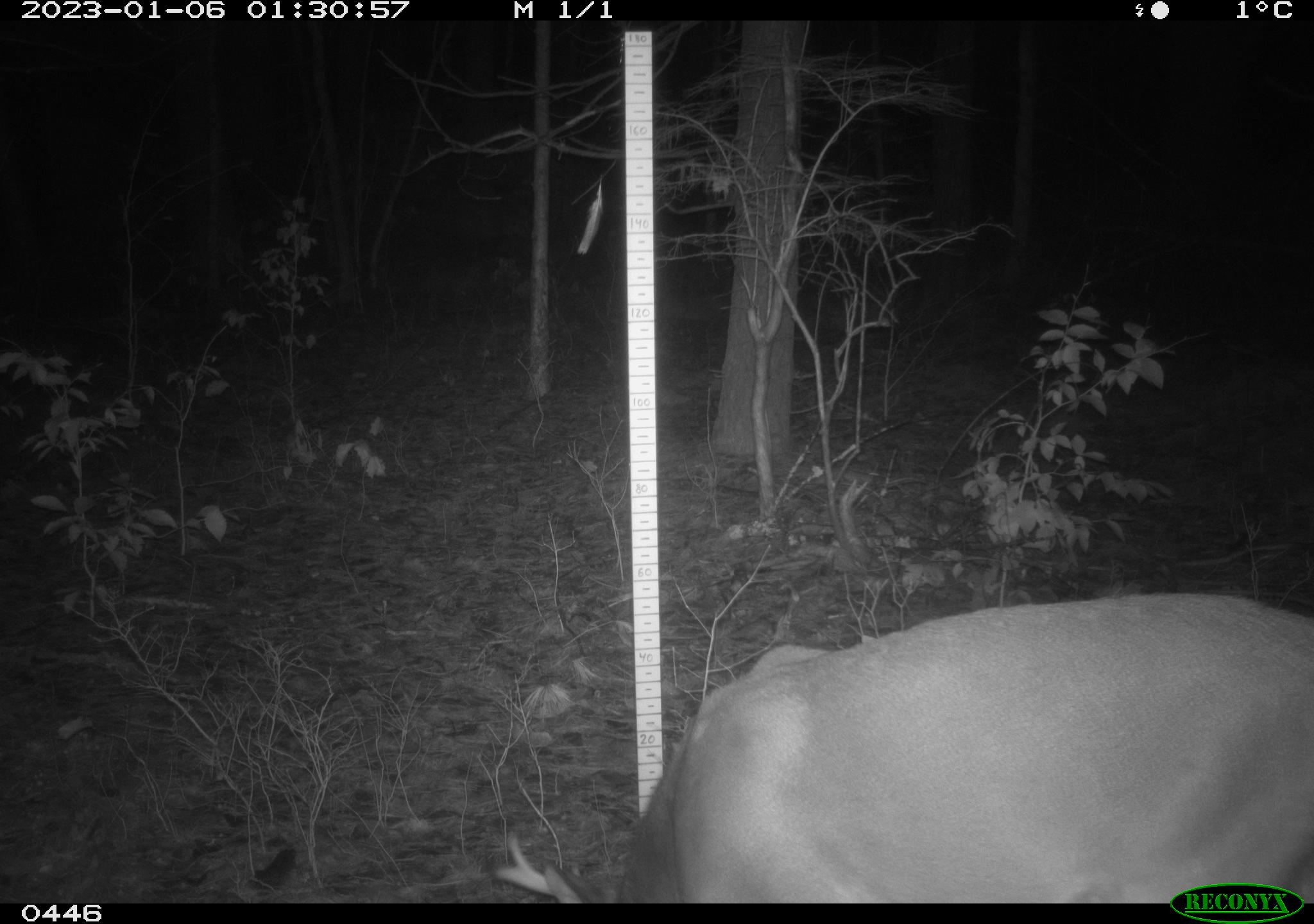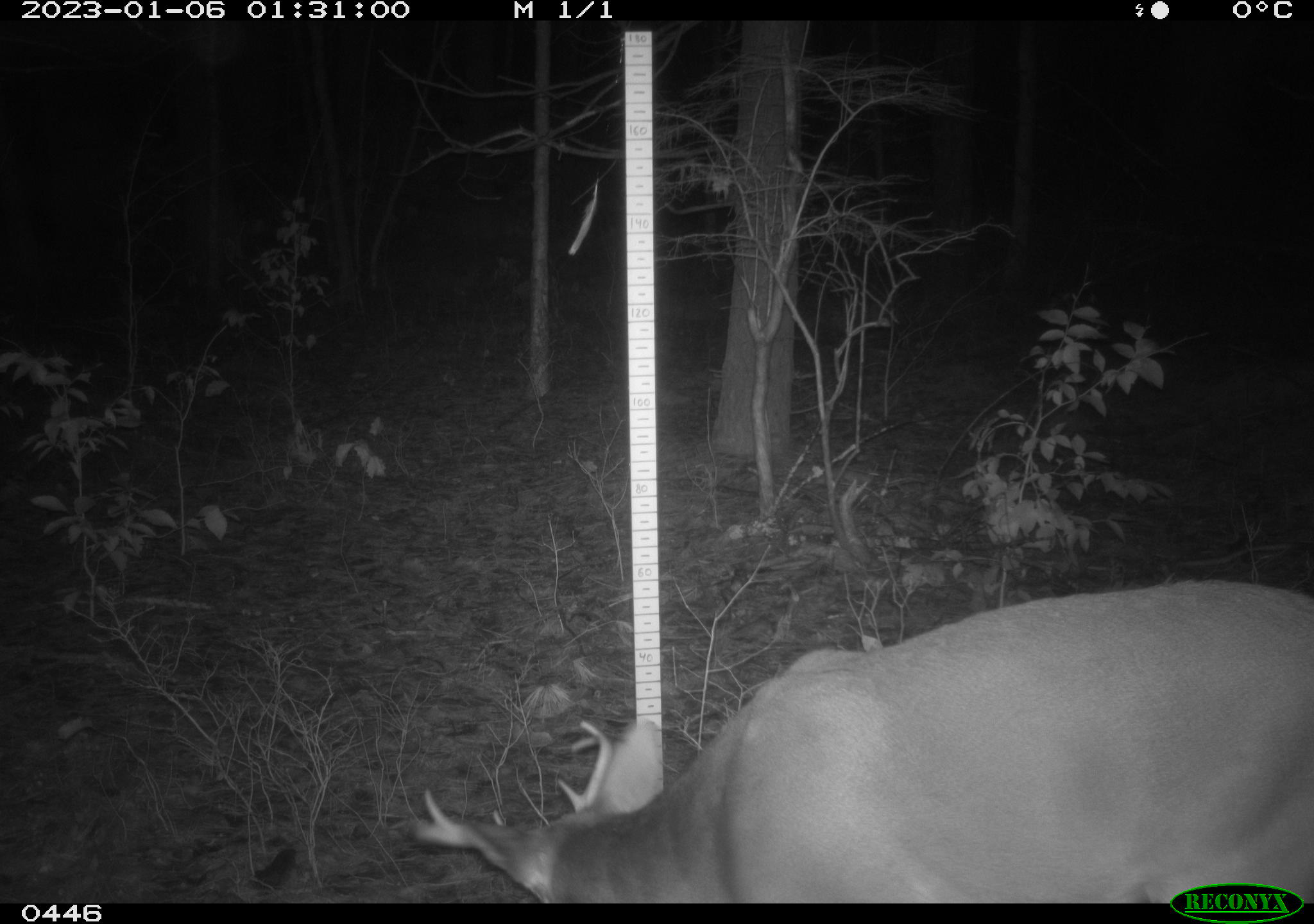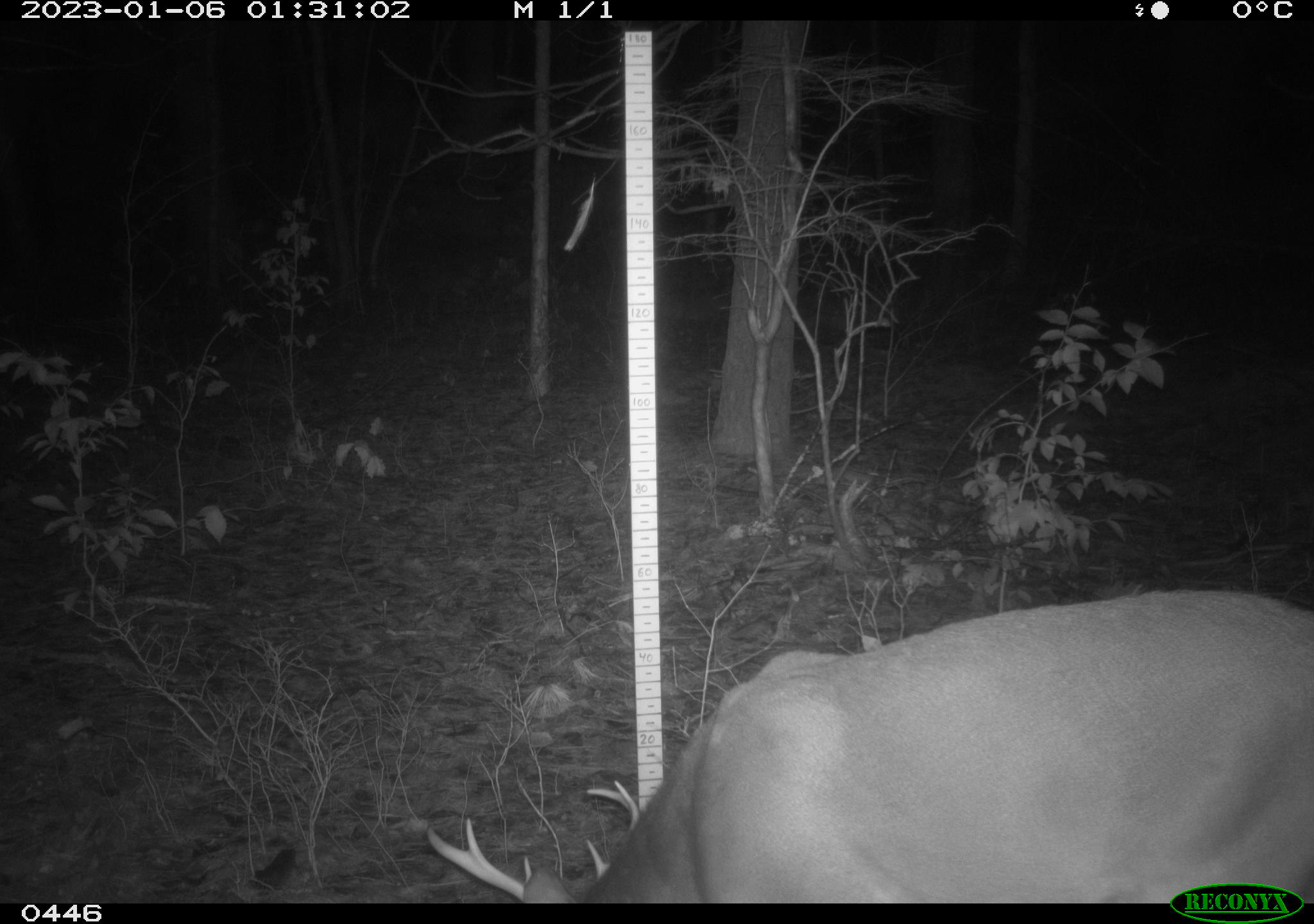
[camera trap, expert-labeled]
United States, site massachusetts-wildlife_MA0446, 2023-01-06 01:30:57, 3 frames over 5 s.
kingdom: Animalia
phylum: Chordata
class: Mammalia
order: Artiodactyla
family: Cervidae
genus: Odocoileus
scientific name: Odocoileus virginianus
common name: white-tailed deer